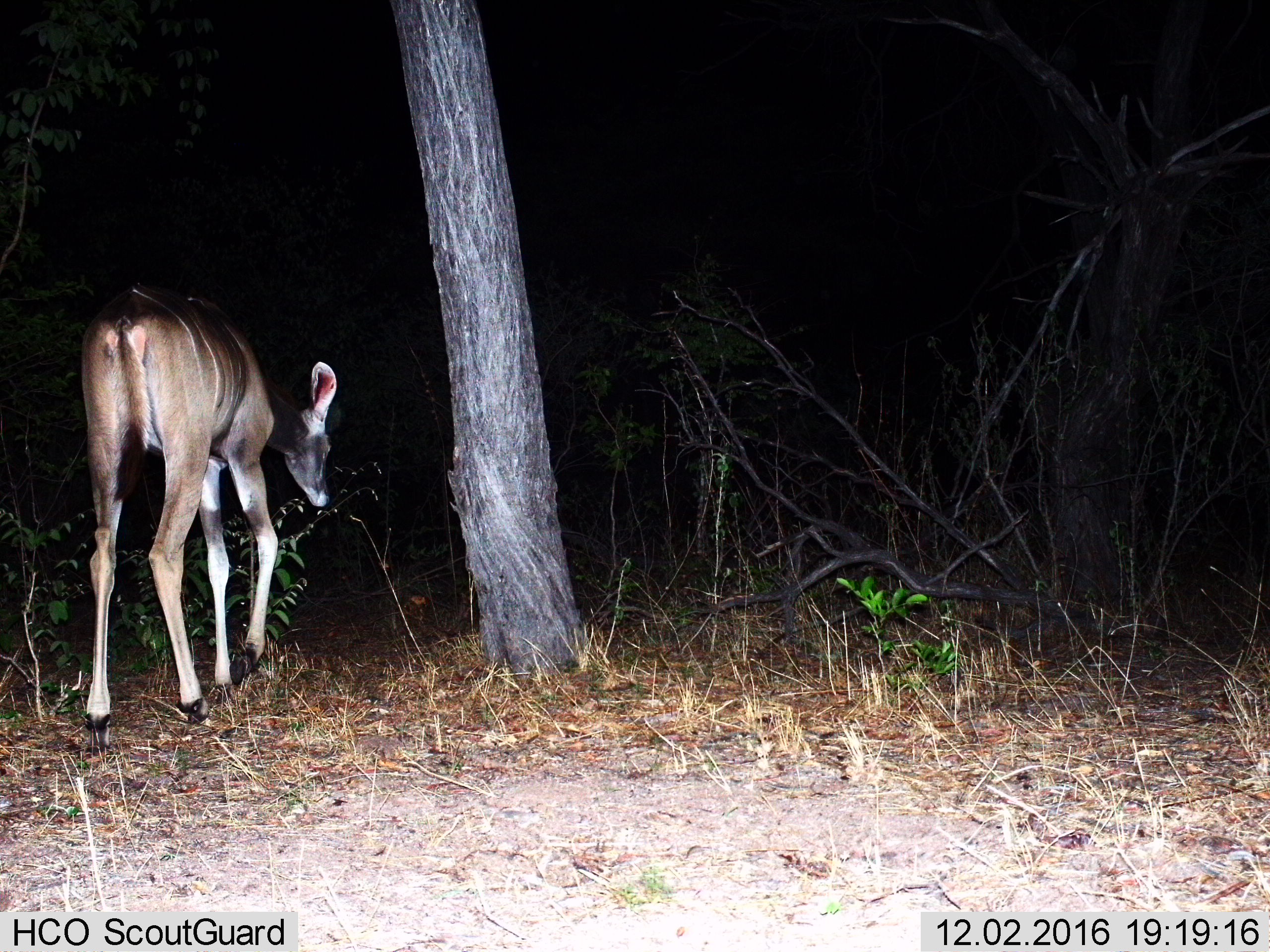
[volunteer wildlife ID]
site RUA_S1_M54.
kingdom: Animalia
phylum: Chordata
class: Mammalia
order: Artiodactyla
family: Bovidae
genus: Tragelaphus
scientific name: Tragelaphus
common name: kudu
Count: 1.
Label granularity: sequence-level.